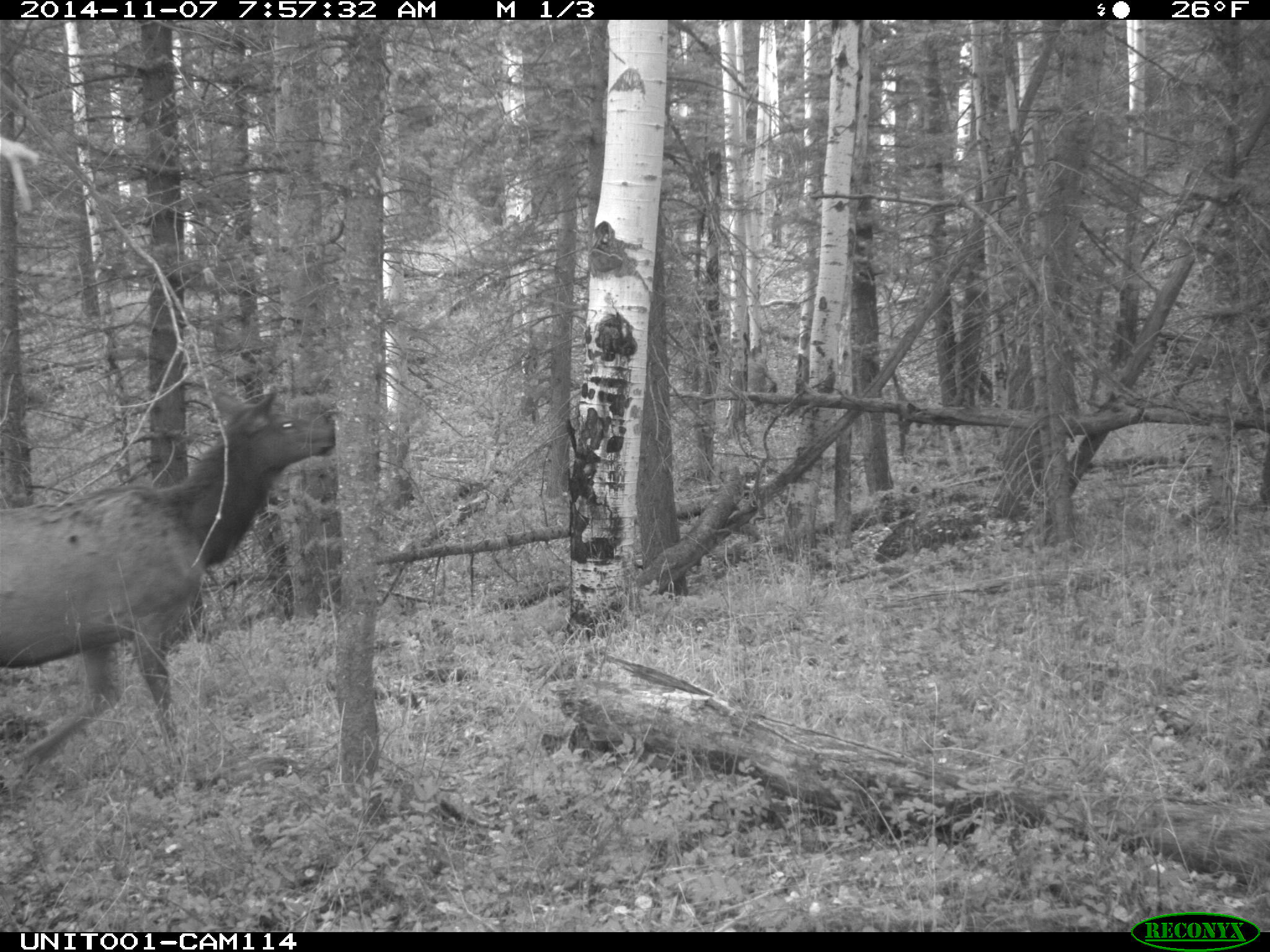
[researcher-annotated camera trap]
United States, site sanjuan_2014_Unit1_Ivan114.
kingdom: Animalia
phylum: Chordata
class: Mammalia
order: Artiodactyla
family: Cervidae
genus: Cervus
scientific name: Cervus elaphus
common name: red deer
Cervus elaphus (red deer).